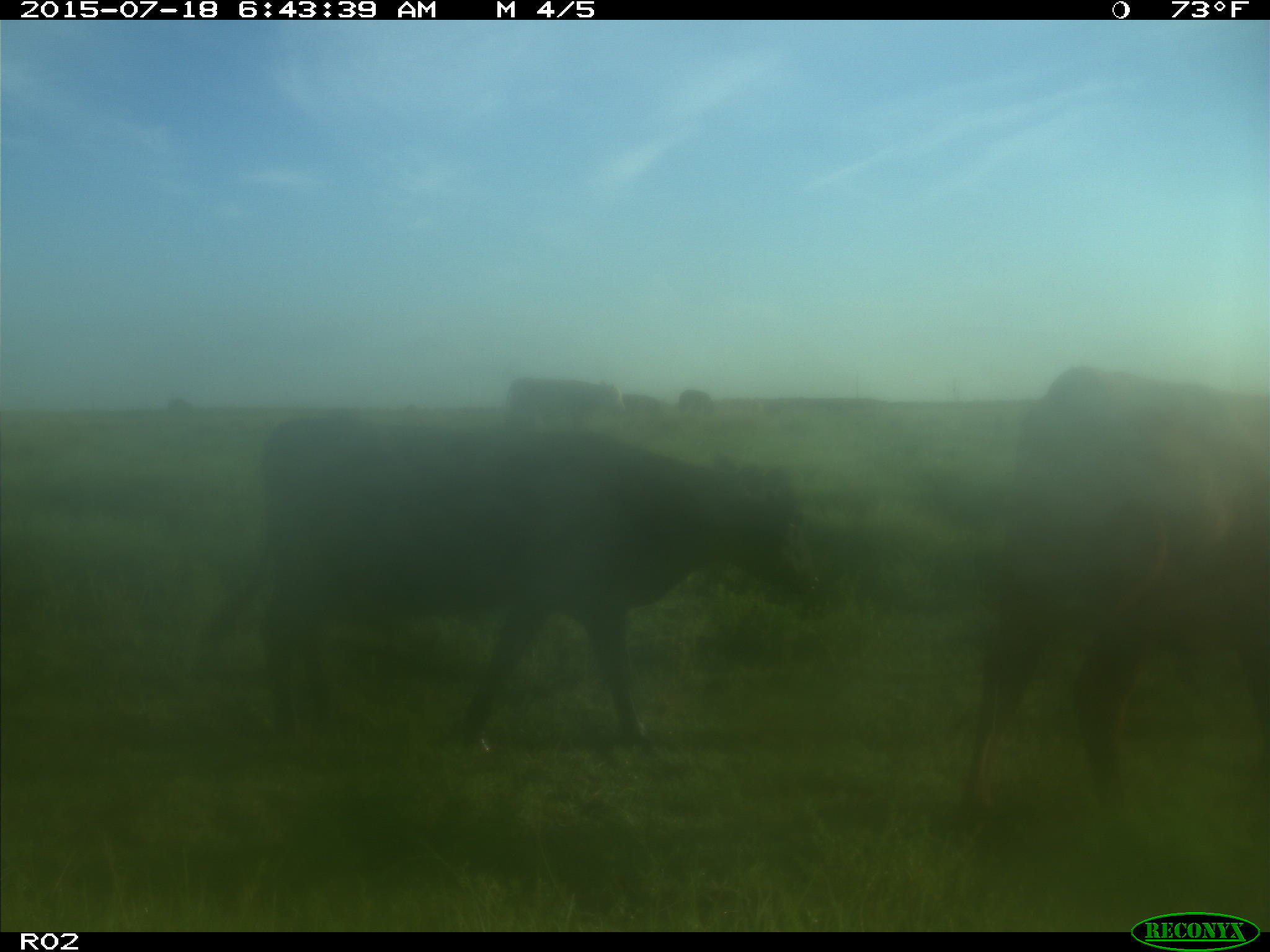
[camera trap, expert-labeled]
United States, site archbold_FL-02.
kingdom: Animalia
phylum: Chordata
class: Mammalia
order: Artiodactyla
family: Bovidae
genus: Bos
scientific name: Bos taurus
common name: domestic cow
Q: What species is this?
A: Bos taurus (domestic cow).